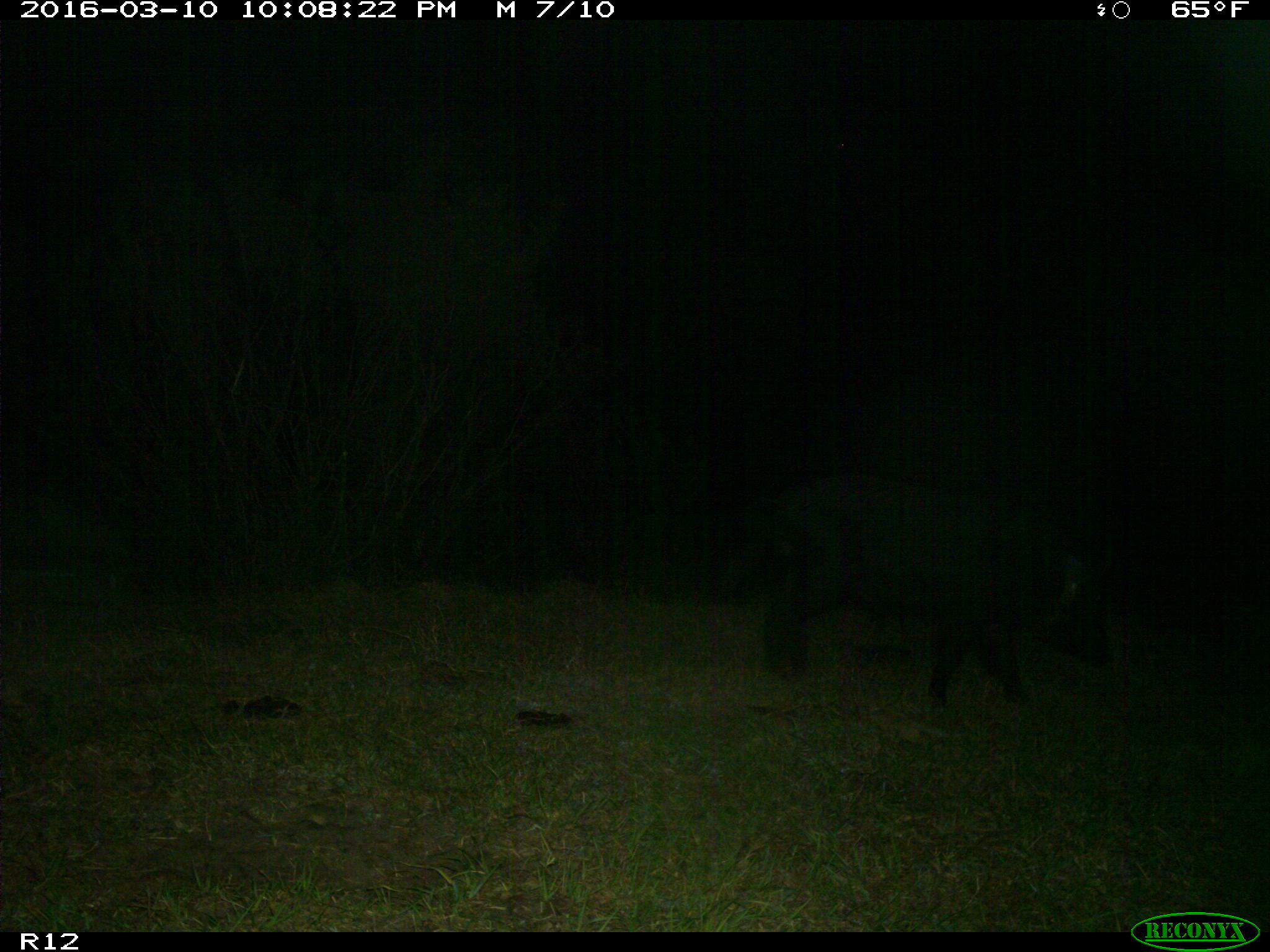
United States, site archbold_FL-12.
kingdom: Animalia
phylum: Chordata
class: Mammalia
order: Artiodactyla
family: Suidae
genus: Sus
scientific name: Sus scrofa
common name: wild boar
Sus scrofa (wild boar).